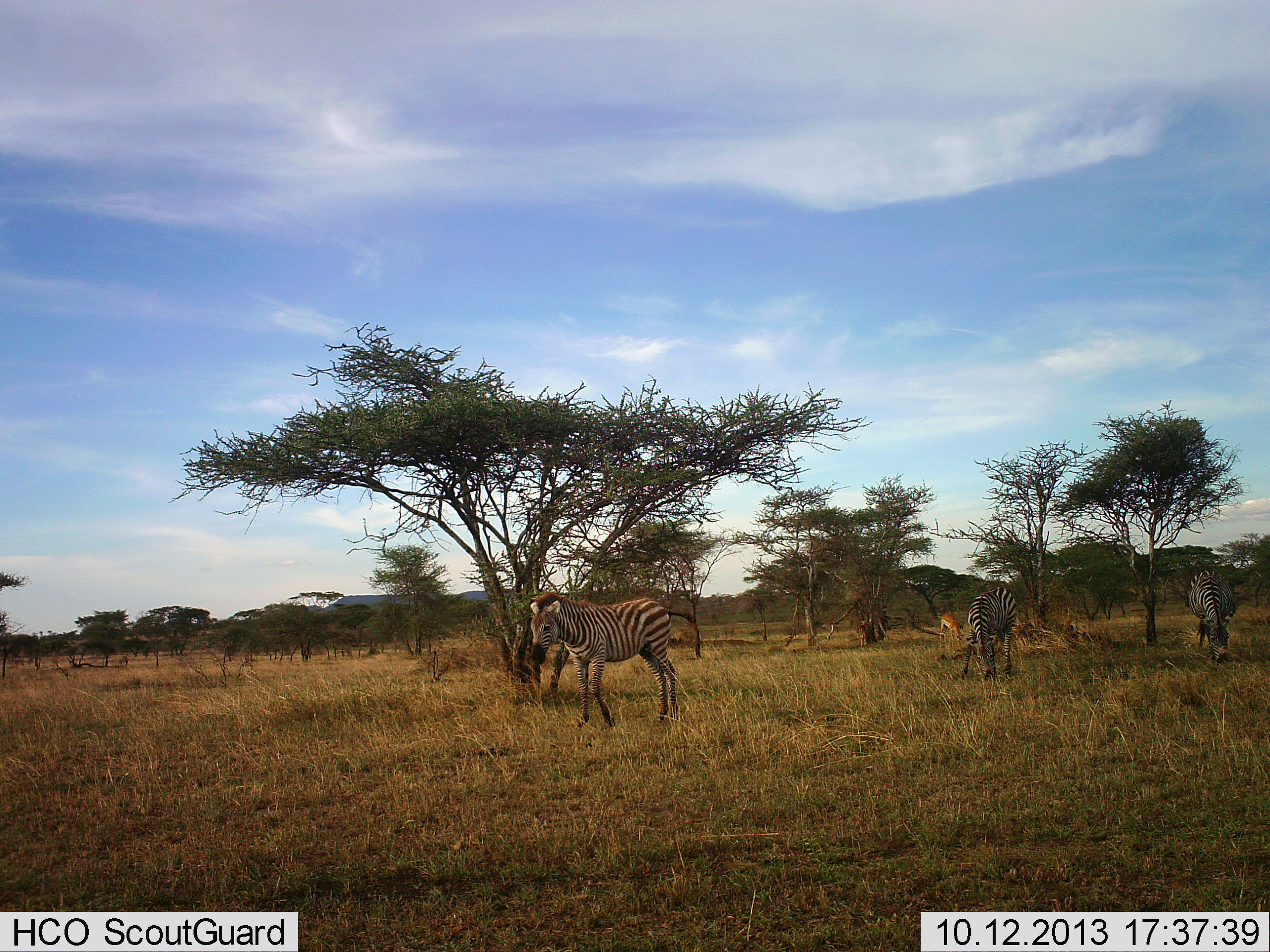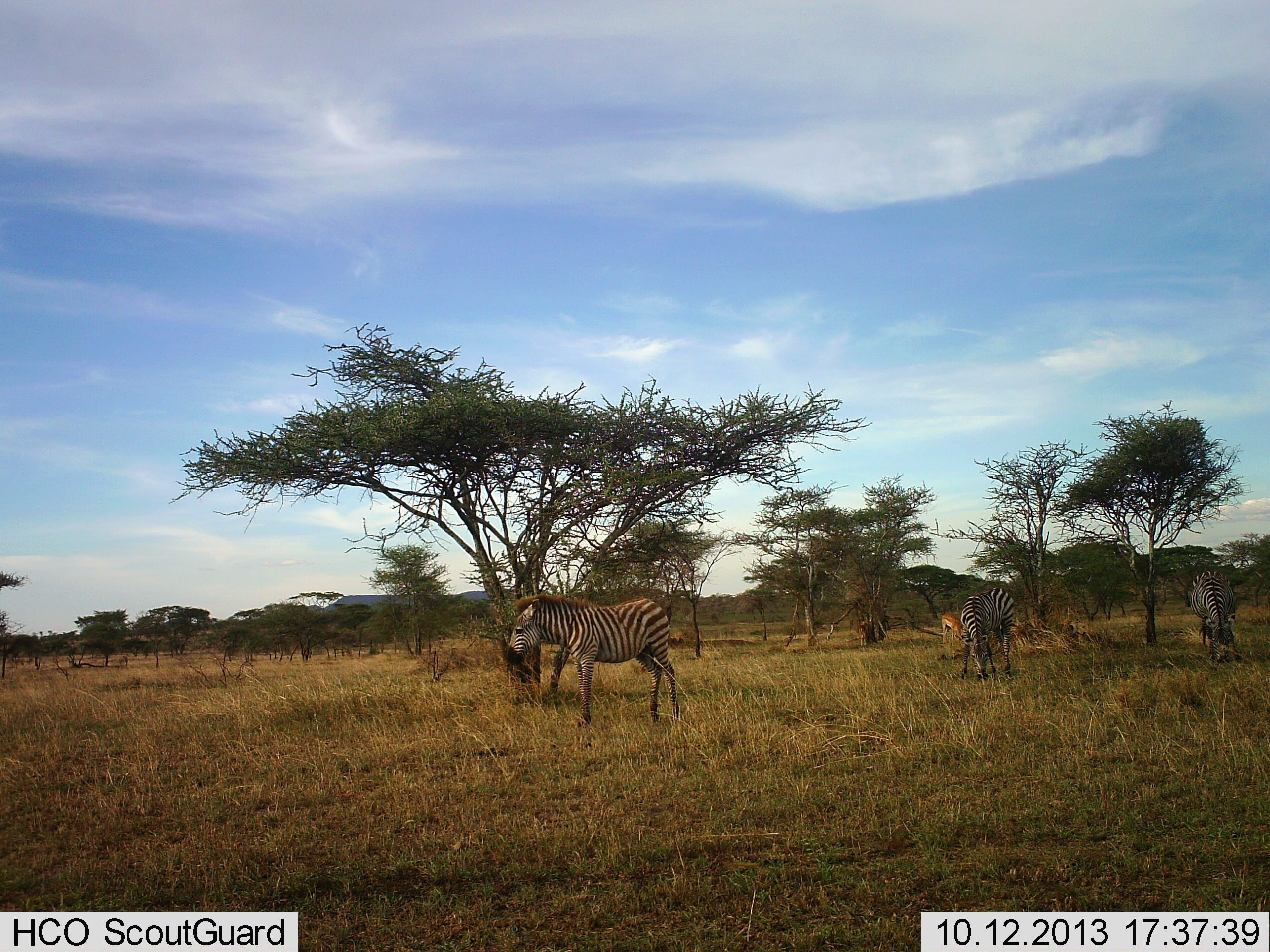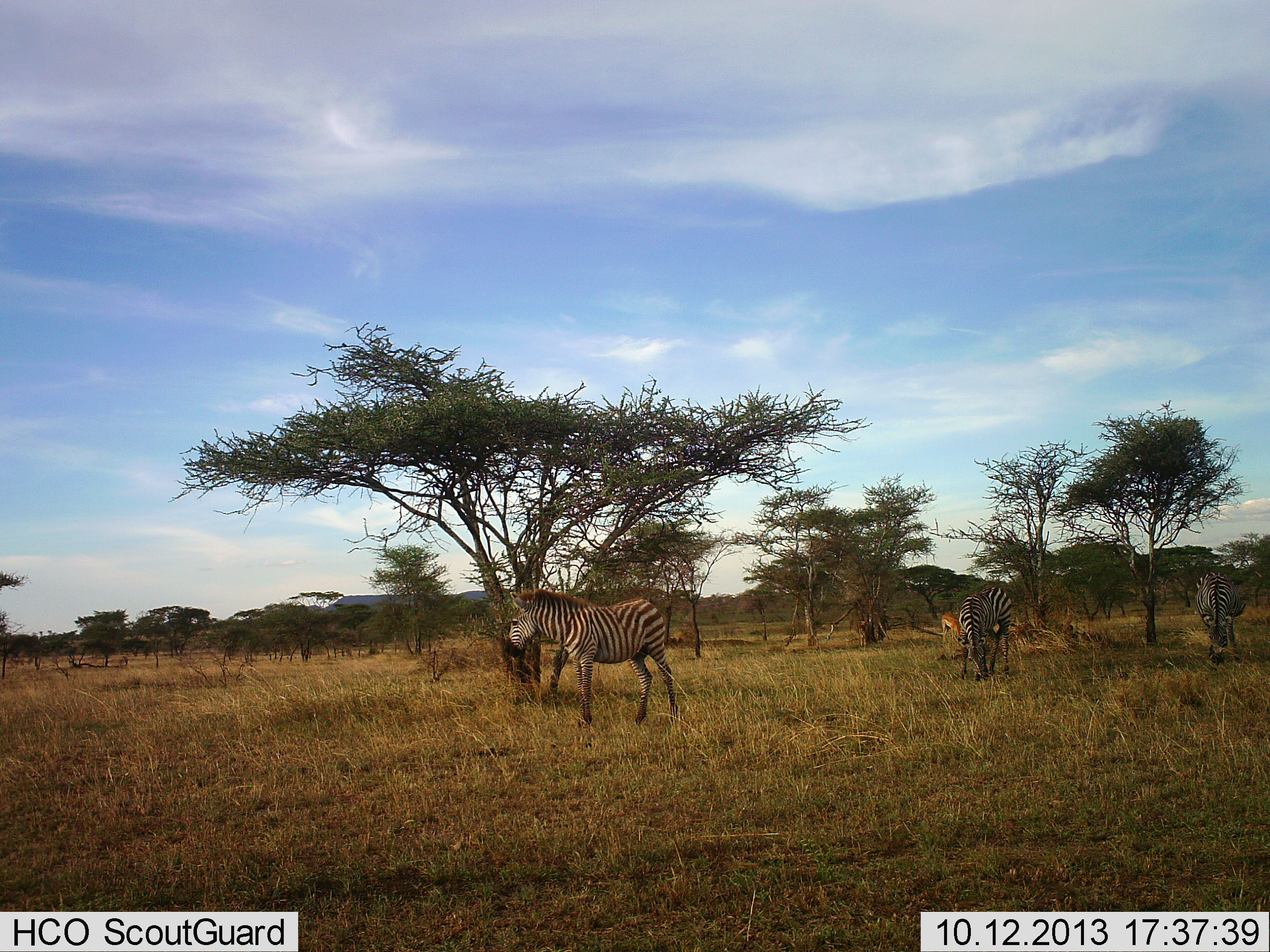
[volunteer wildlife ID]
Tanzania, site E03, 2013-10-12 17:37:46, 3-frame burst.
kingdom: Animalia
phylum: Chordata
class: Mammalia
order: Perissodactyla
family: Equidae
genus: Equus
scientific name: Equus quagga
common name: plains zebra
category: zebra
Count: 3.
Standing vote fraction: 52%.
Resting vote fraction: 0%.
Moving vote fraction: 28%.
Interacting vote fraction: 0%.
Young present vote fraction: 5%.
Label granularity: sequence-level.